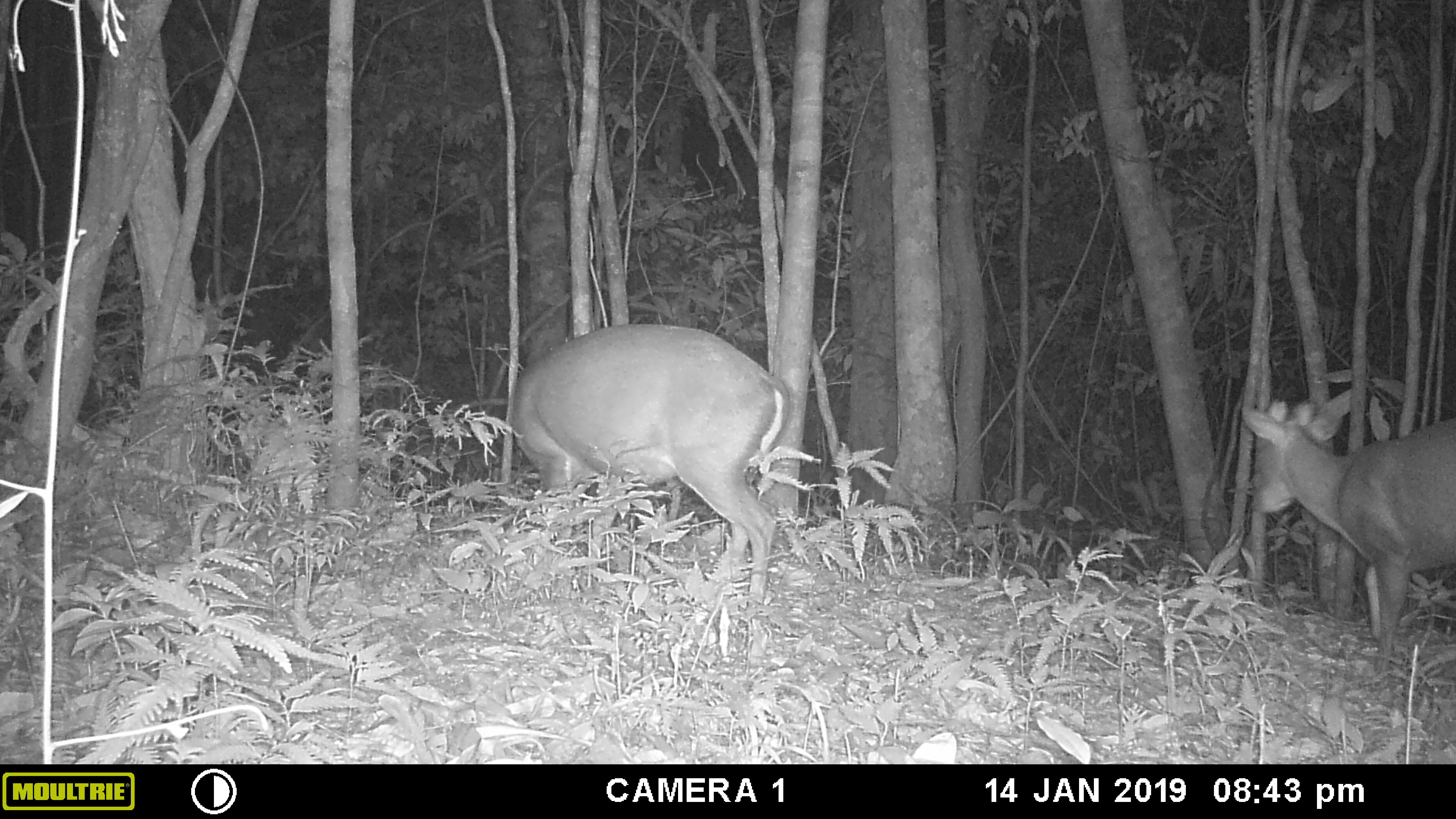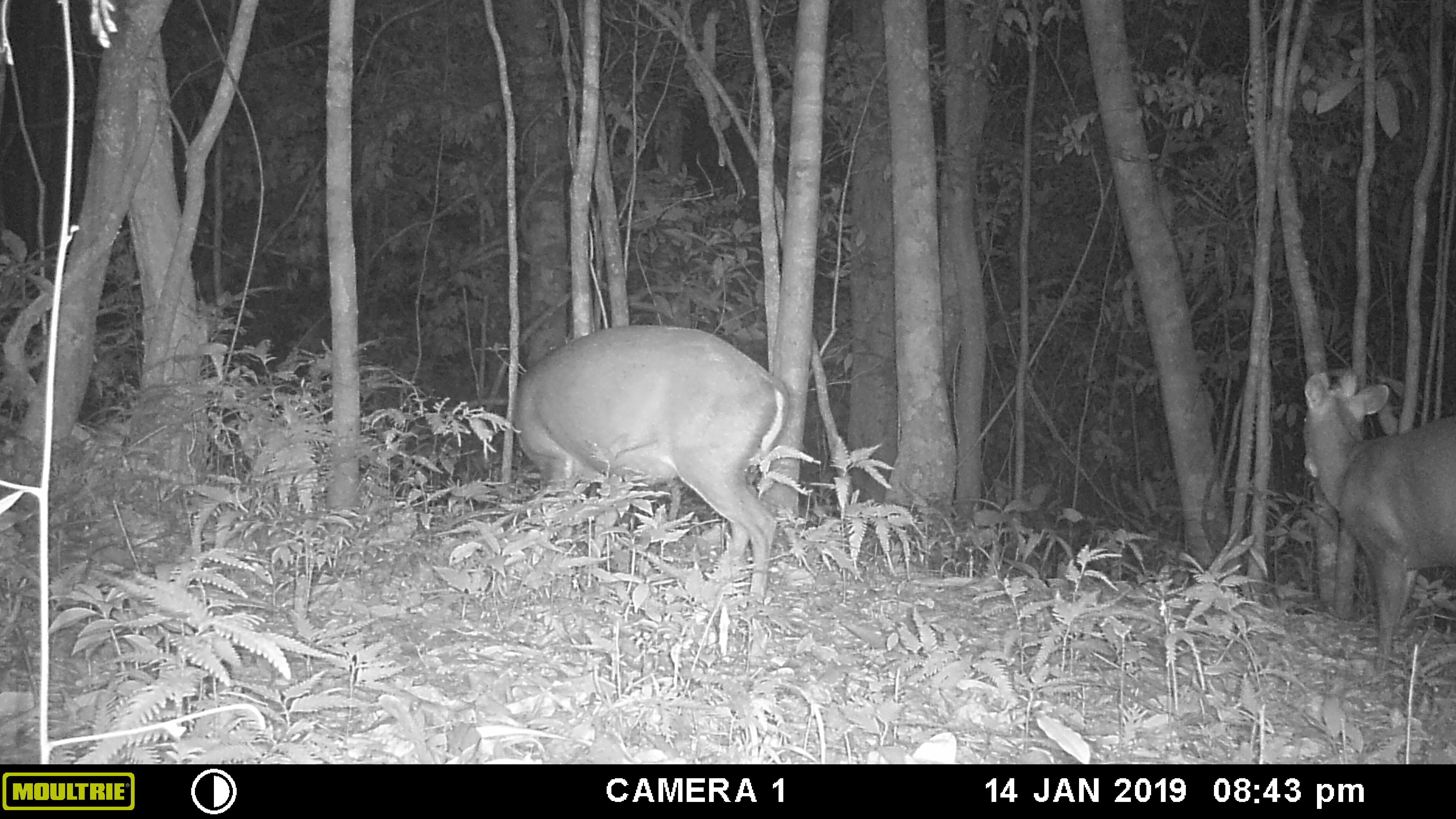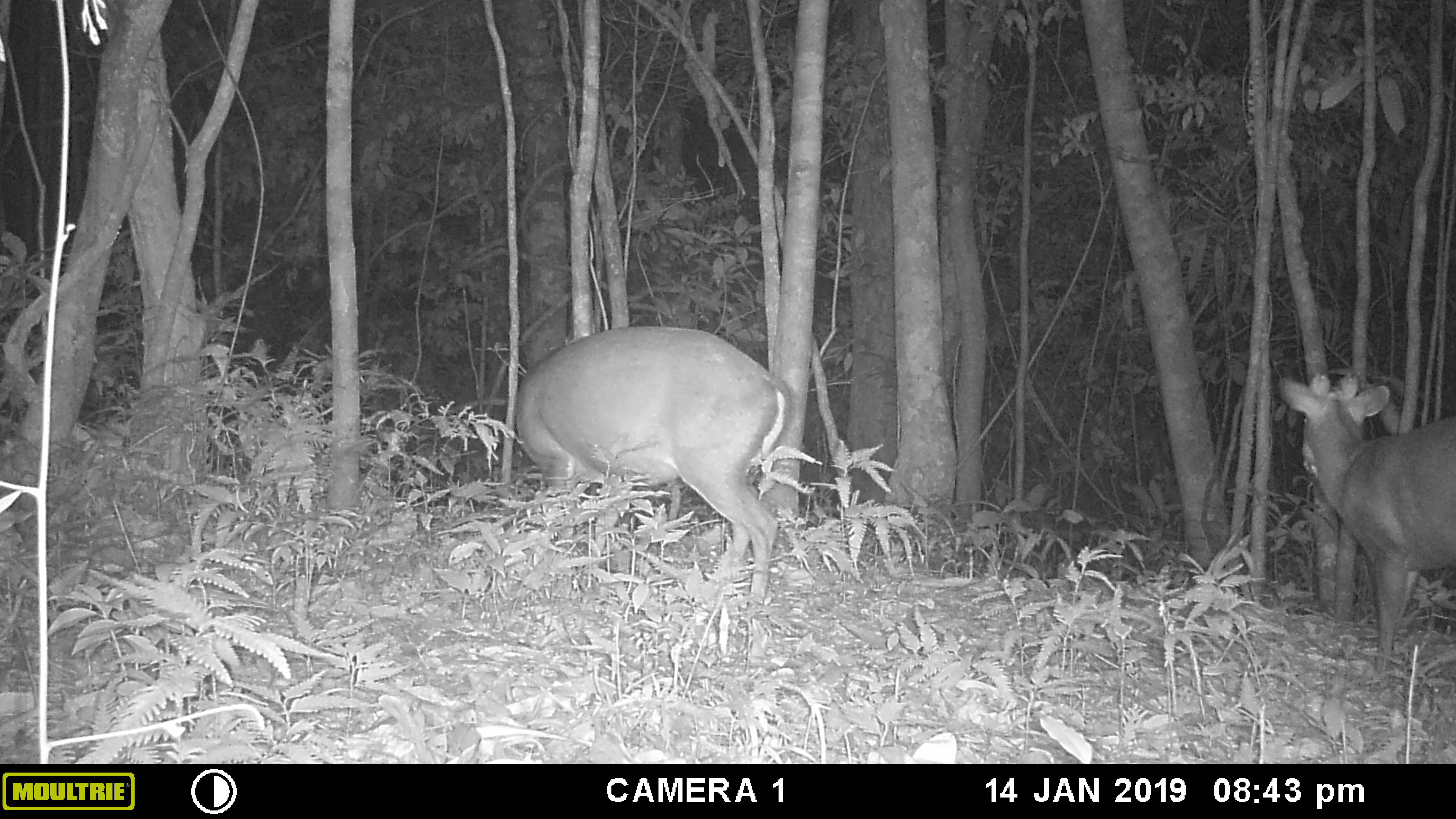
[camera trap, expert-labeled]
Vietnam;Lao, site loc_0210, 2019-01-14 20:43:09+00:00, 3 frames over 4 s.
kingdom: Animalia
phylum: Chordata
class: Mammalia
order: Artiodactyla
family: Cervidae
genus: Muntiacus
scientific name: Muntiacus rooseveltorum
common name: roosevelt's muntjac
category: roosevelts muntjac group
Roosevelts muntjac group (roosevelt's muntjac) (Muntiacus rooseveltorum). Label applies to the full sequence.